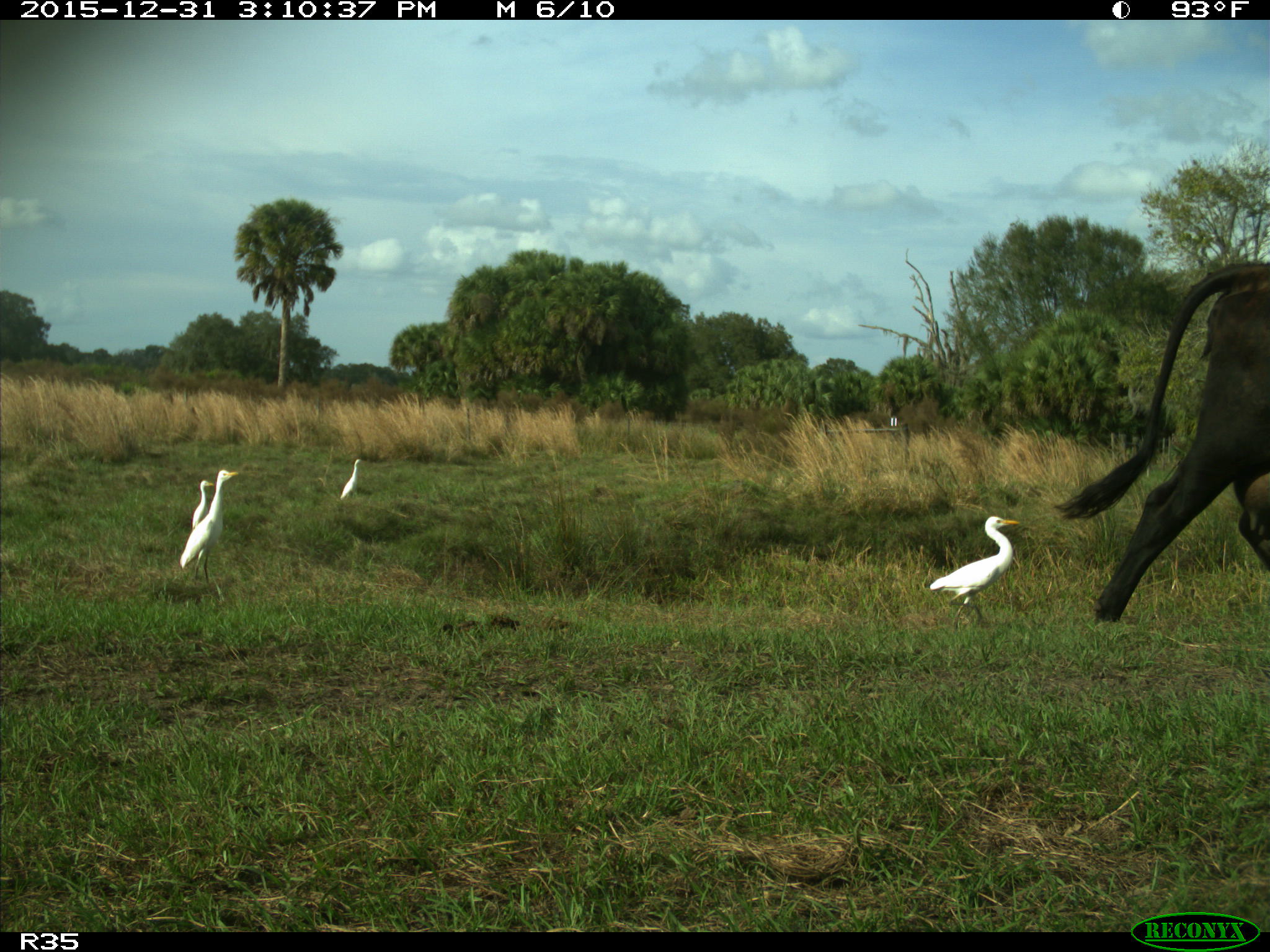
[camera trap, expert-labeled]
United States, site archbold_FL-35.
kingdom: Animalia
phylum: Chordata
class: Mammalia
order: Artiodactyla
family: Bovidae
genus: Bos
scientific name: Bos taurus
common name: domestic cow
Bos taurus (domestic cow).